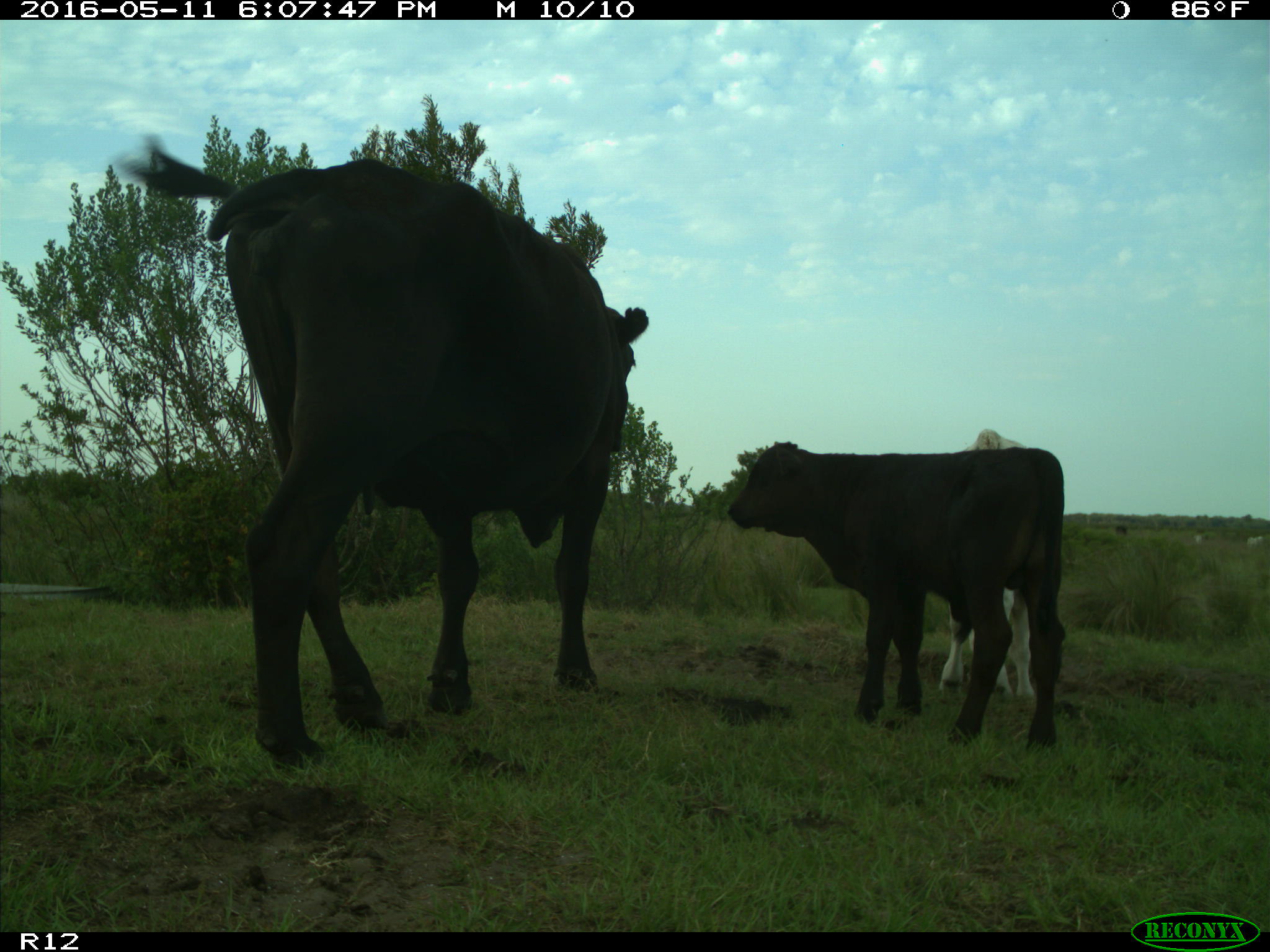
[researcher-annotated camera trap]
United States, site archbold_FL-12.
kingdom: Animalia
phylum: Chordata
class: Mammalia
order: Artiodactyla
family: Bovidae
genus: Bos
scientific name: Bos taurus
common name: domestic cow